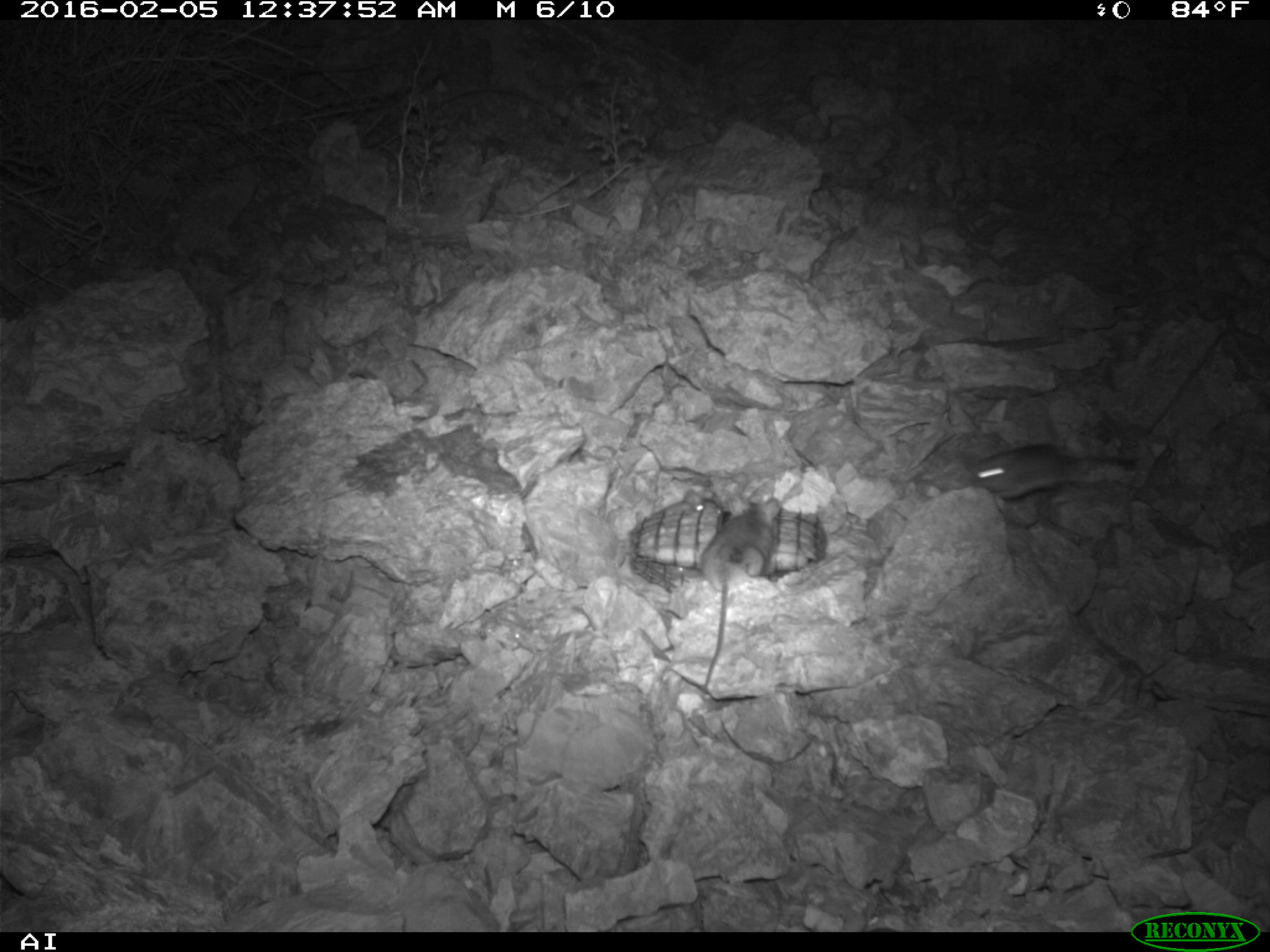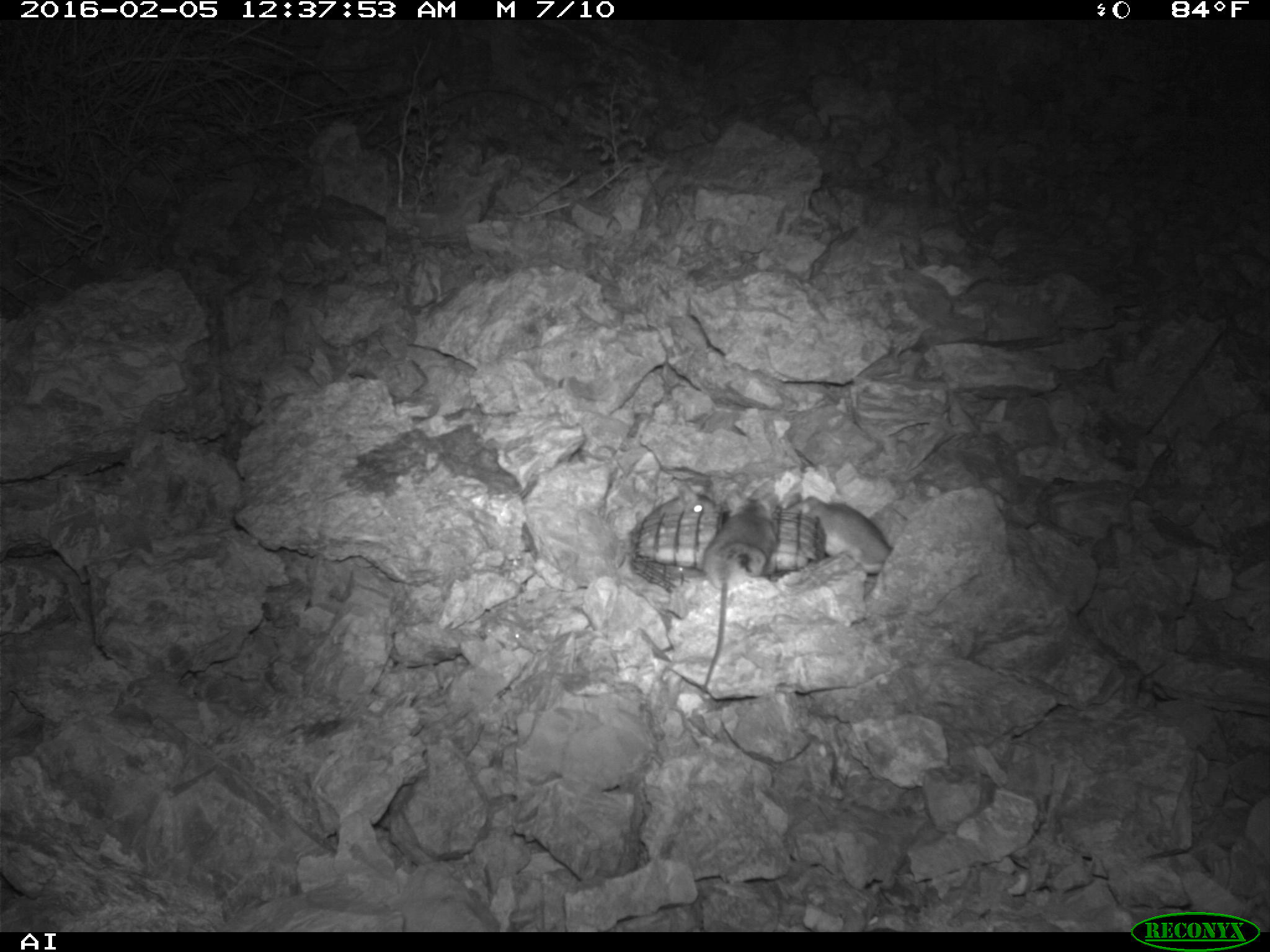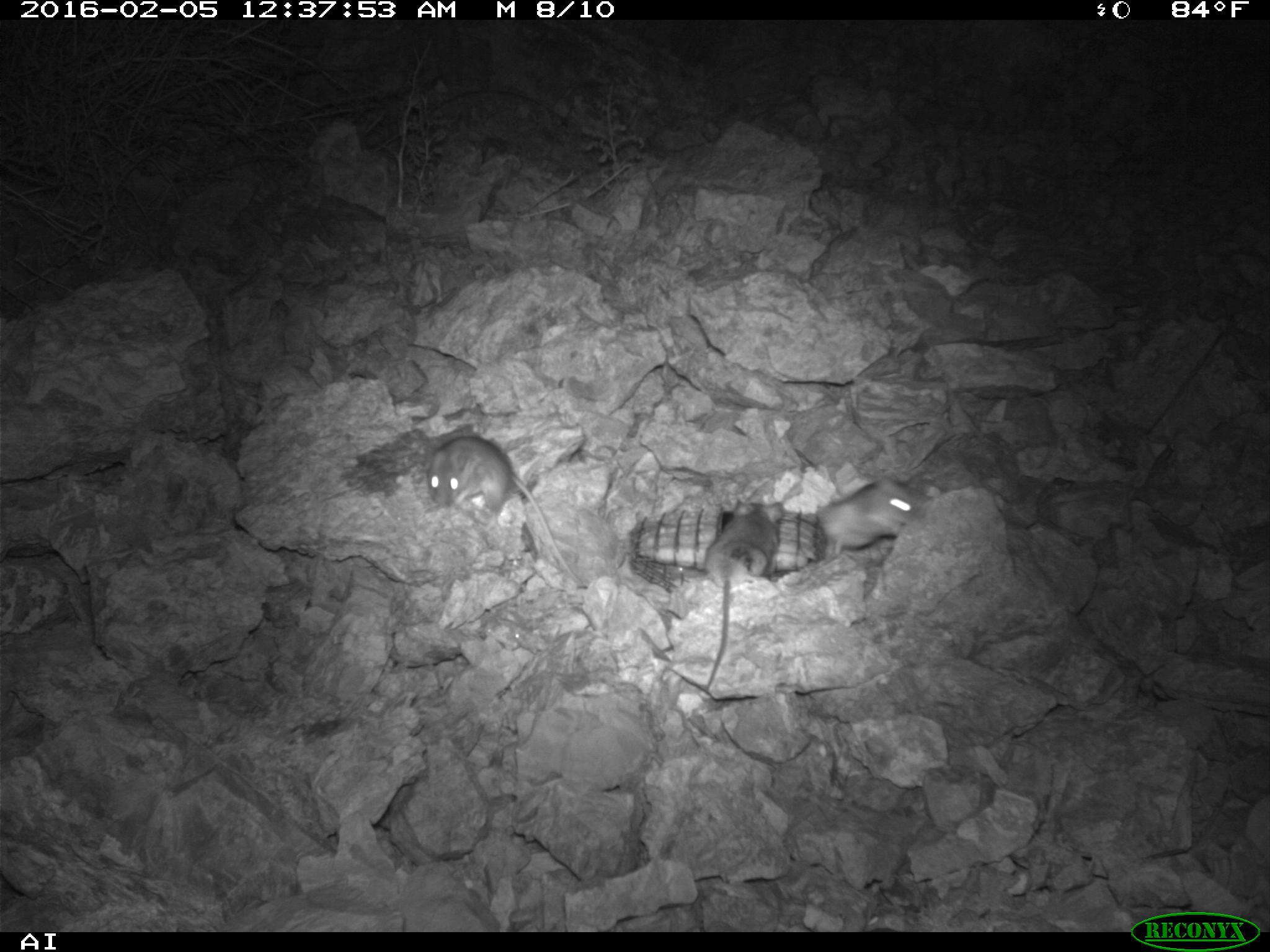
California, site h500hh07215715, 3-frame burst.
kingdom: Animalia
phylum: Chordata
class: Mammalia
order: Rodentia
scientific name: Rodentia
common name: rodent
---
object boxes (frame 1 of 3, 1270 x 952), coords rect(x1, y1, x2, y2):
rodent: rect(699, 496, 779, 689); rect(970, 443, 1144, 498)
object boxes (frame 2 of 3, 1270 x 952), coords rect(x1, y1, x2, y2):
rodent: rect(701, 489, 779, 691); rect(782, 493, 892, 573); rect(649, 486, 716, 513)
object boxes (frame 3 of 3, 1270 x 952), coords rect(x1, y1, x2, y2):
rodent: rect(424, 433, 585, 587); rect(698, 495, 784, 692); rect(811, 477, 923, 552)